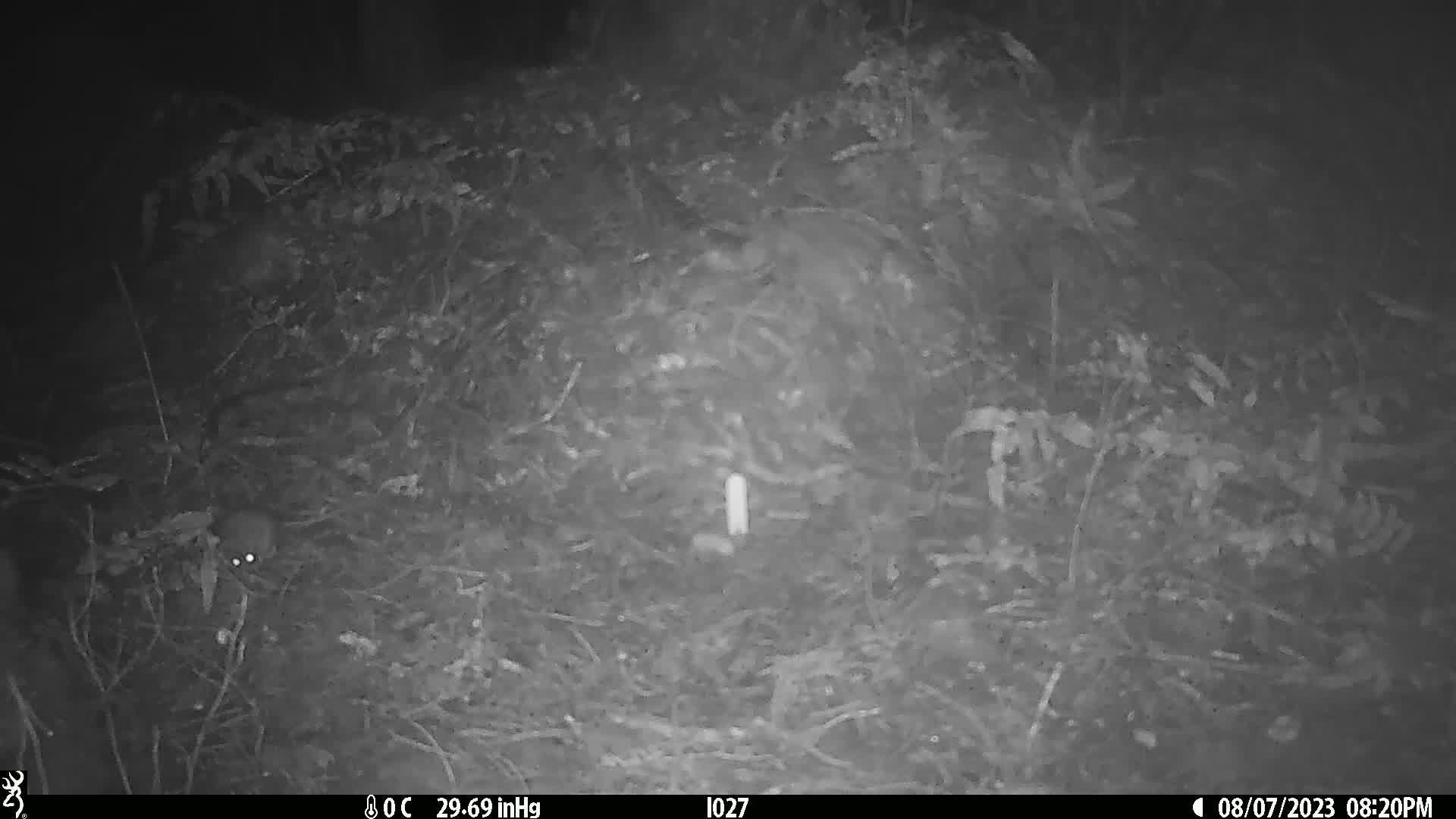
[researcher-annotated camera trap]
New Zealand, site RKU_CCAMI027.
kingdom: Animalia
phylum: Chordata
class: Mammalia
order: Rodentia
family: Muridae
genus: Rattus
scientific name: Rattus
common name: rat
Rat (Rattus).